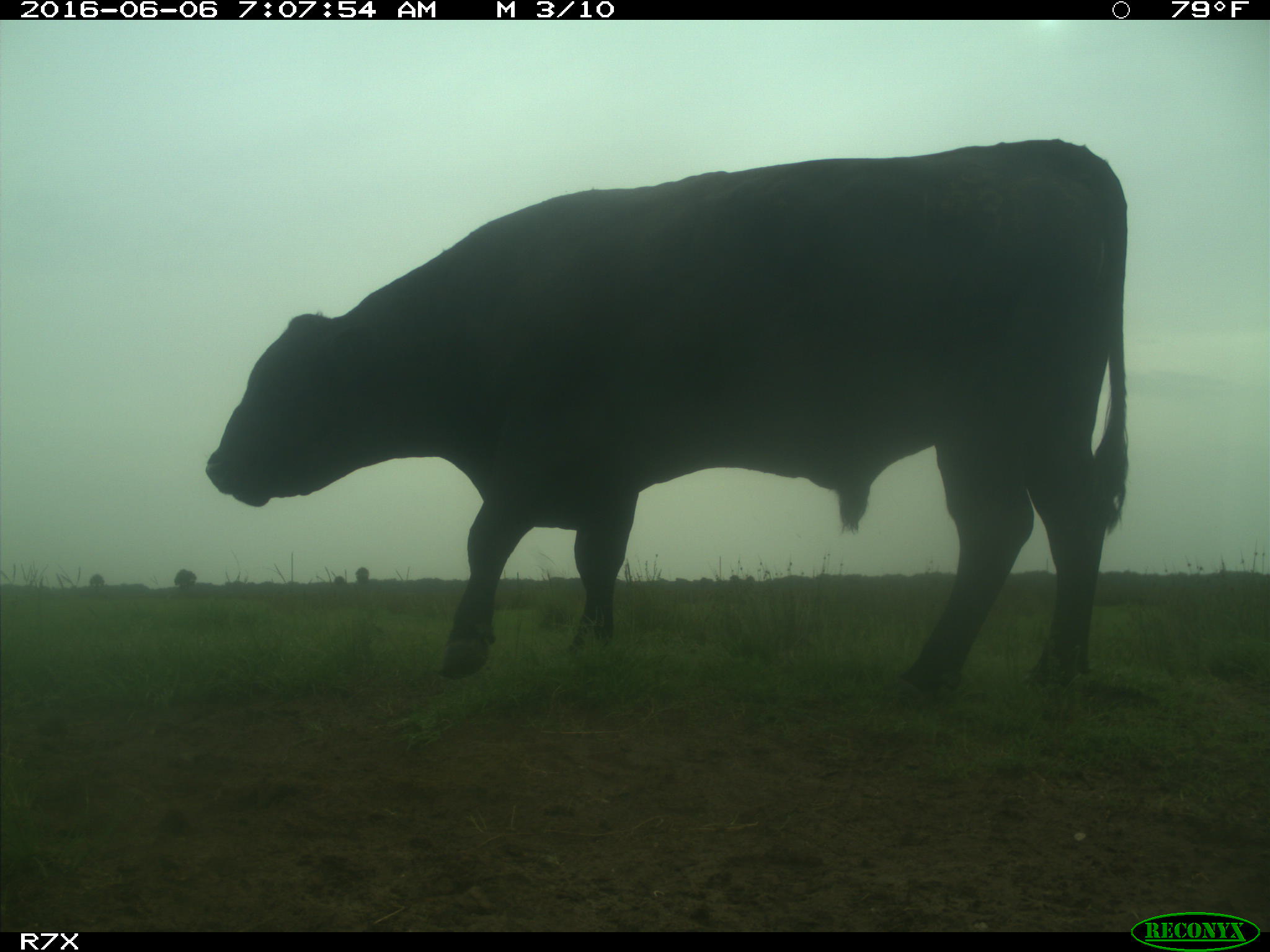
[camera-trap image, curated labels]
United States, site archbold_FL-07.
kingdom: Animalia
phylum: Chordata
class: Mammalia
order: Artiodactyla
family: Bovidae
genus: Bos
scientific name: Bos taurus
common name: domestic cow